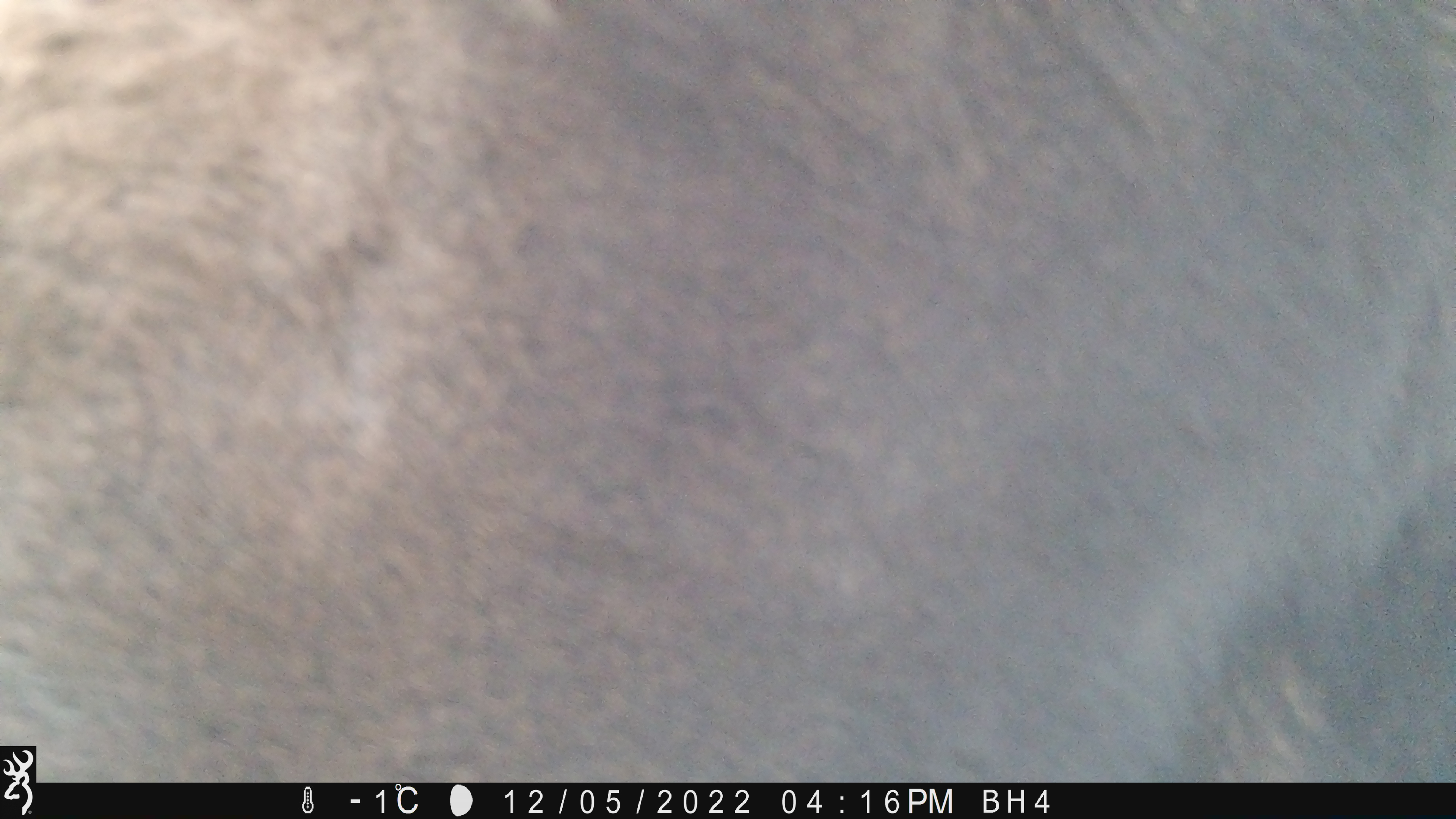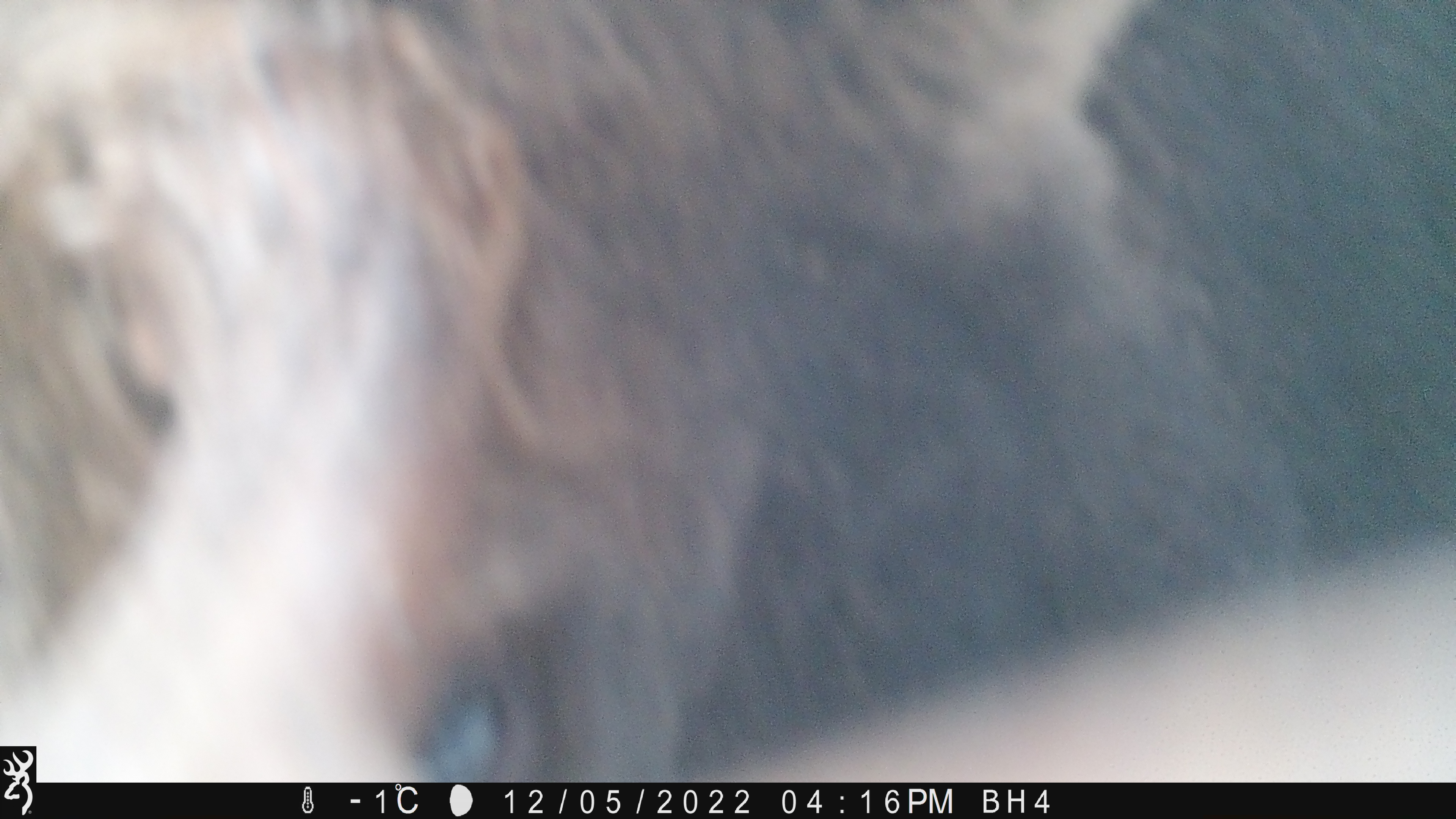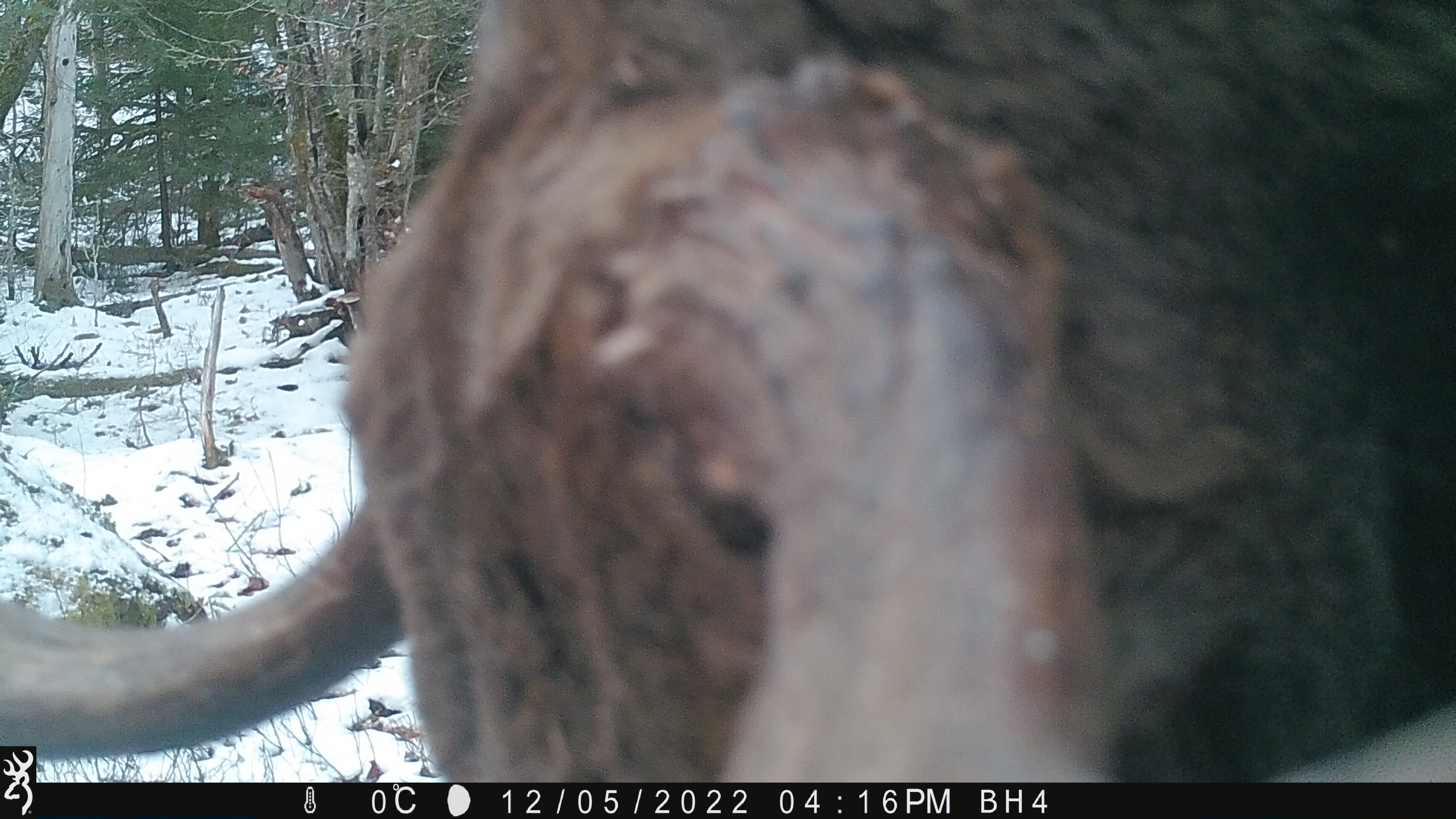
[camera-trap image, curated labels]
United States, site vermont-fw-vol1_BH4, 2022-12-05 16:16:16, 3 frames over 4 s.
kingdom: Animalia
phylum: Chordata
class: Mammalia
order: Artiodactyla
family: Cervidae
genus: Alces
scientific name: Alces alces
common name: moose